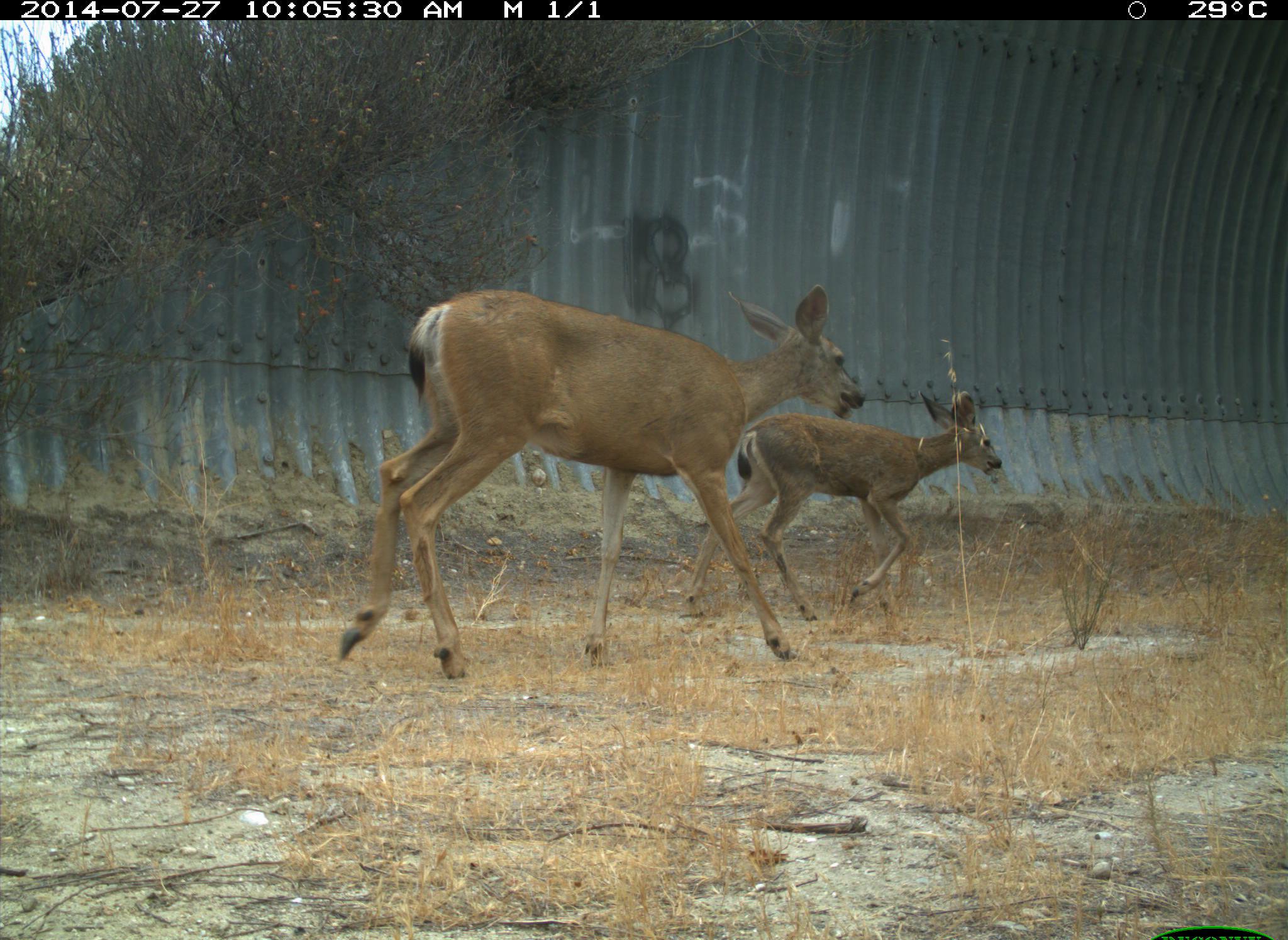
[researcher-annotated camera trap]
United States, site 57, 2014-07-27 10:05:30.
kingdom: Animalia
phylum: Chordata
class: Mammalia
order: Artiodactyla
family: Cervidae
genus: Odocoileus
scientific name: Odocoileus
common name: deer